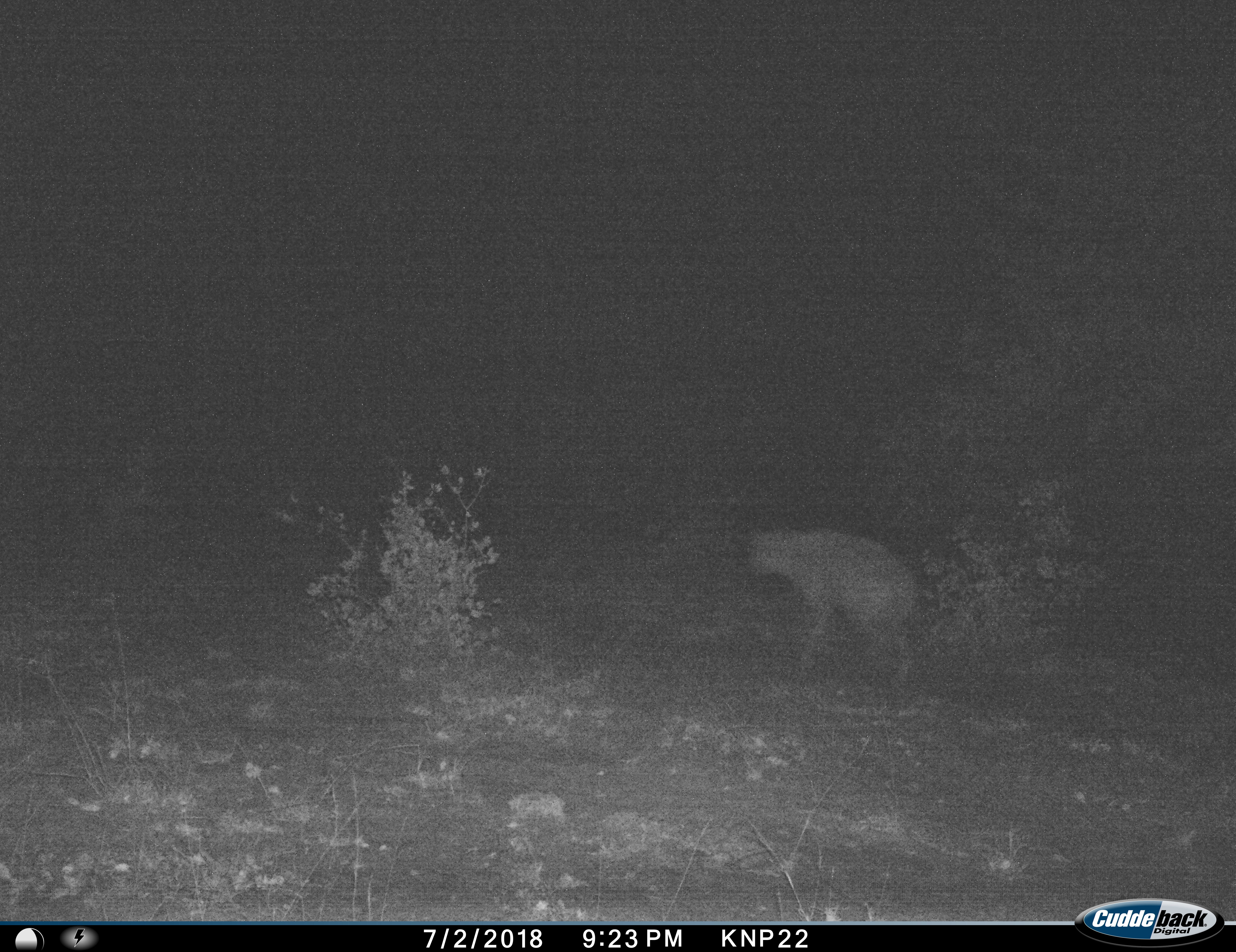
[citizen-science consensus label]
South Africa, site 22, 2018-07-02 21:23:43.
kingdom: Animalia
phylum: Chordata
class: Mammalia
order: Carnivora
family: Hyaenidae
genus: Crocuta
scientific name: Crocuta crocuta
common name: spotted hyena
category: hyenaspotted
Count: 1.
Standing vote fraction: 22%.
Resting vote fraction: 0%.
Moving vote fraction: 78%.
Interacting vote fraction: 0%.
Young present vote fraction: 0%.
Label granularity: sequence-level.